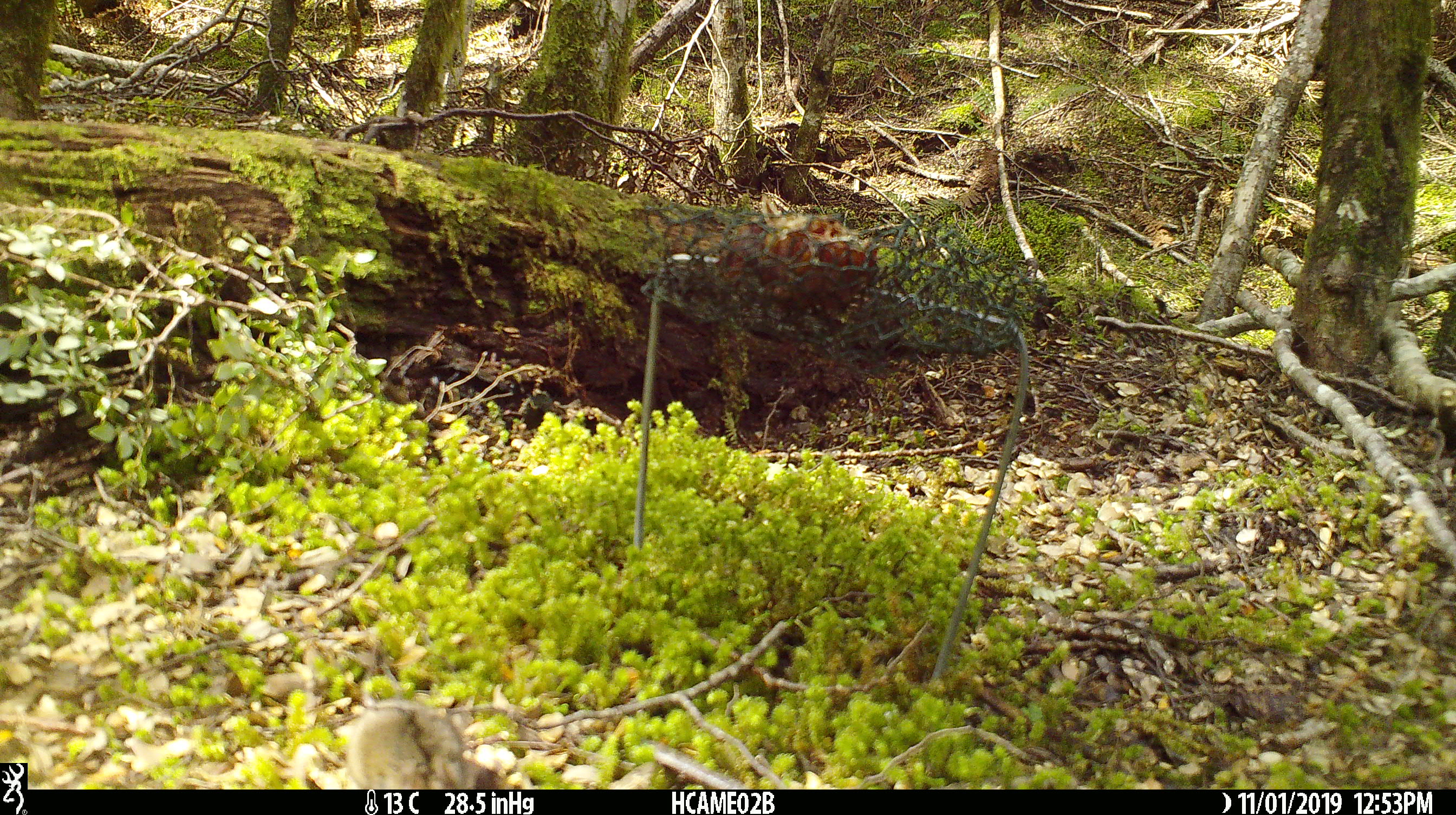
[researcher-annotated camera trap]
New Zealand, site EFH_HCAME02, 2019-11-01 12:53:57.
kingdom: Animalia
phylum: Chordata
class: Mammalia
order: Rodentia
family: Muridae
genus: Mus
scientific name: Mus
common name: mouse